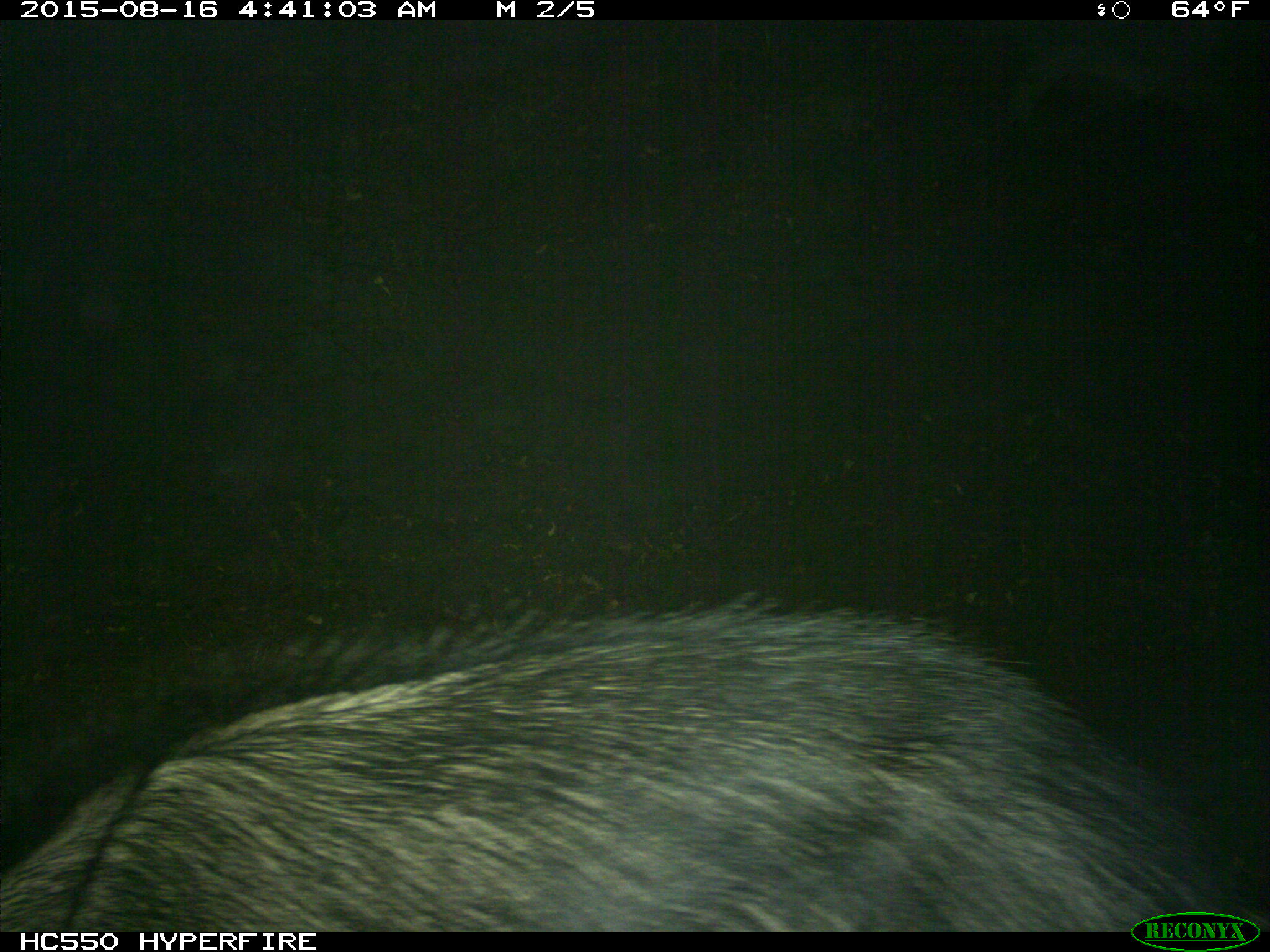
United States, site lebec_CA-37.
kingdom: Animalia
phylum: Chordata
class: Mammalia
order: Artiodactyla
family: Suidae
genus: Sus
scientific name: Sus scrofa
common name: wild boar